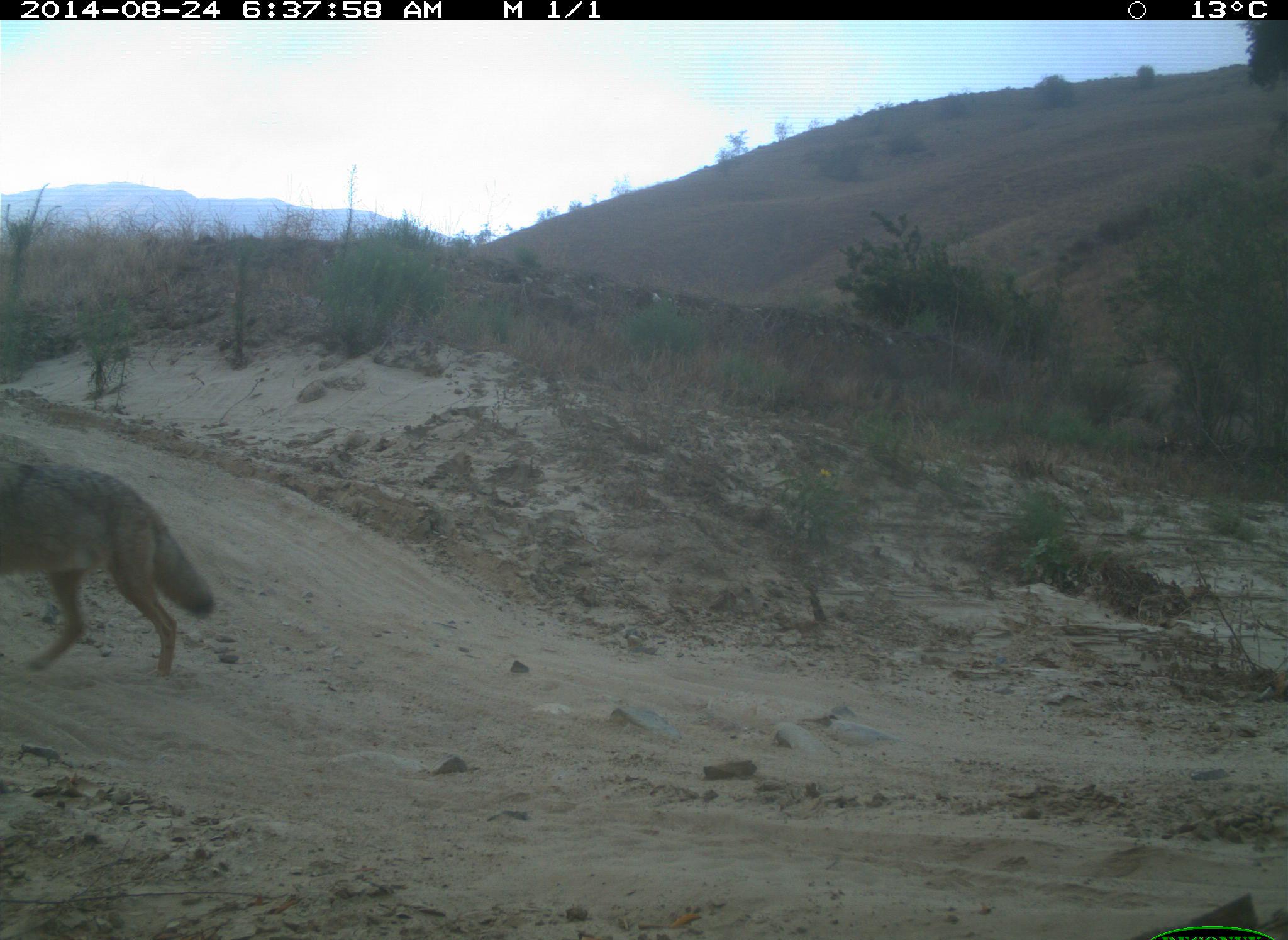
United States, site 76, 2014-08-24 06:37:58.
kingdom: Animalia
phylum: Chordata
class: Mammalia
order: Carnivora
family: Canidae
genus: Canis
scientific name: Canis latrans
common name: coyote